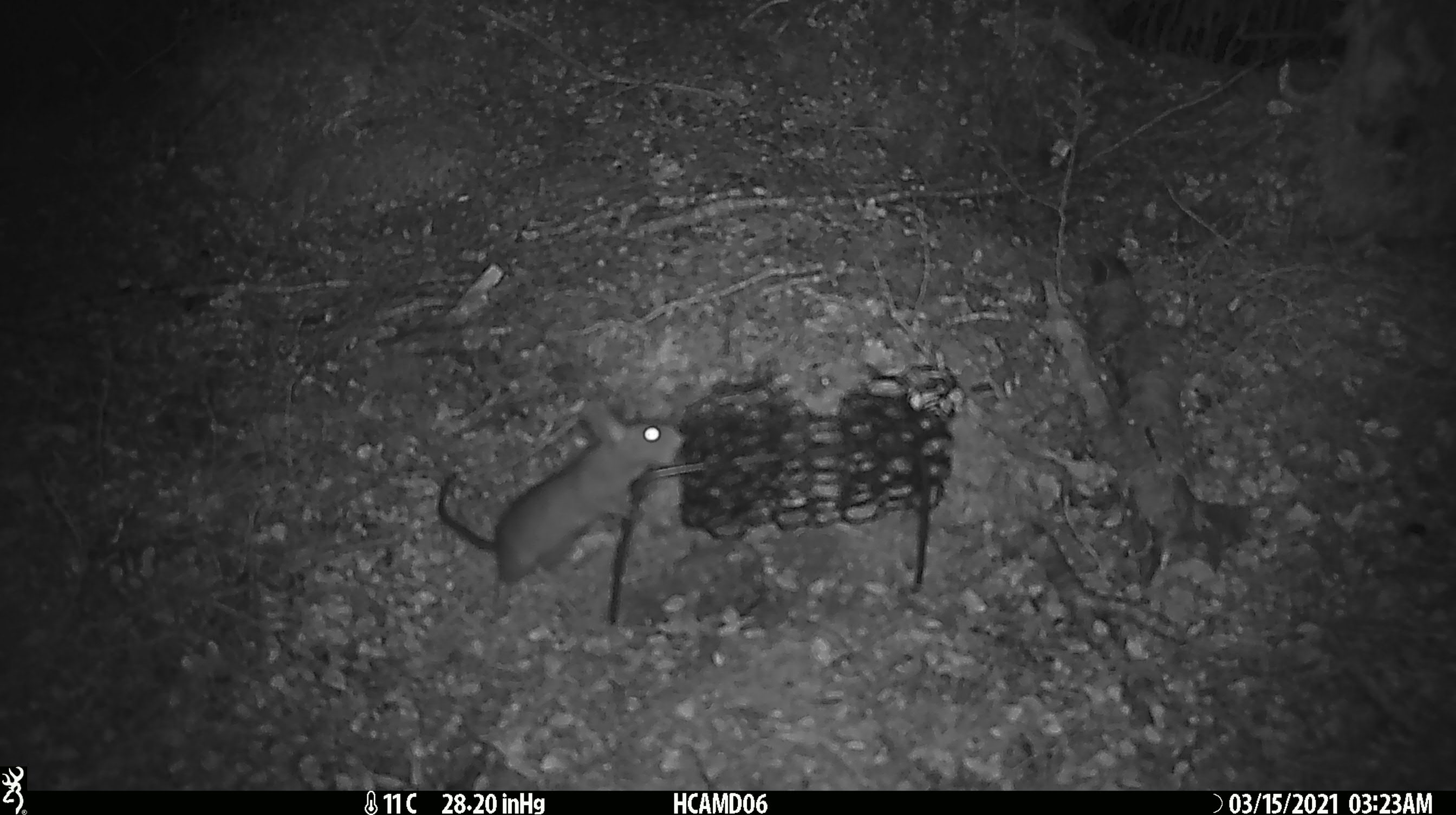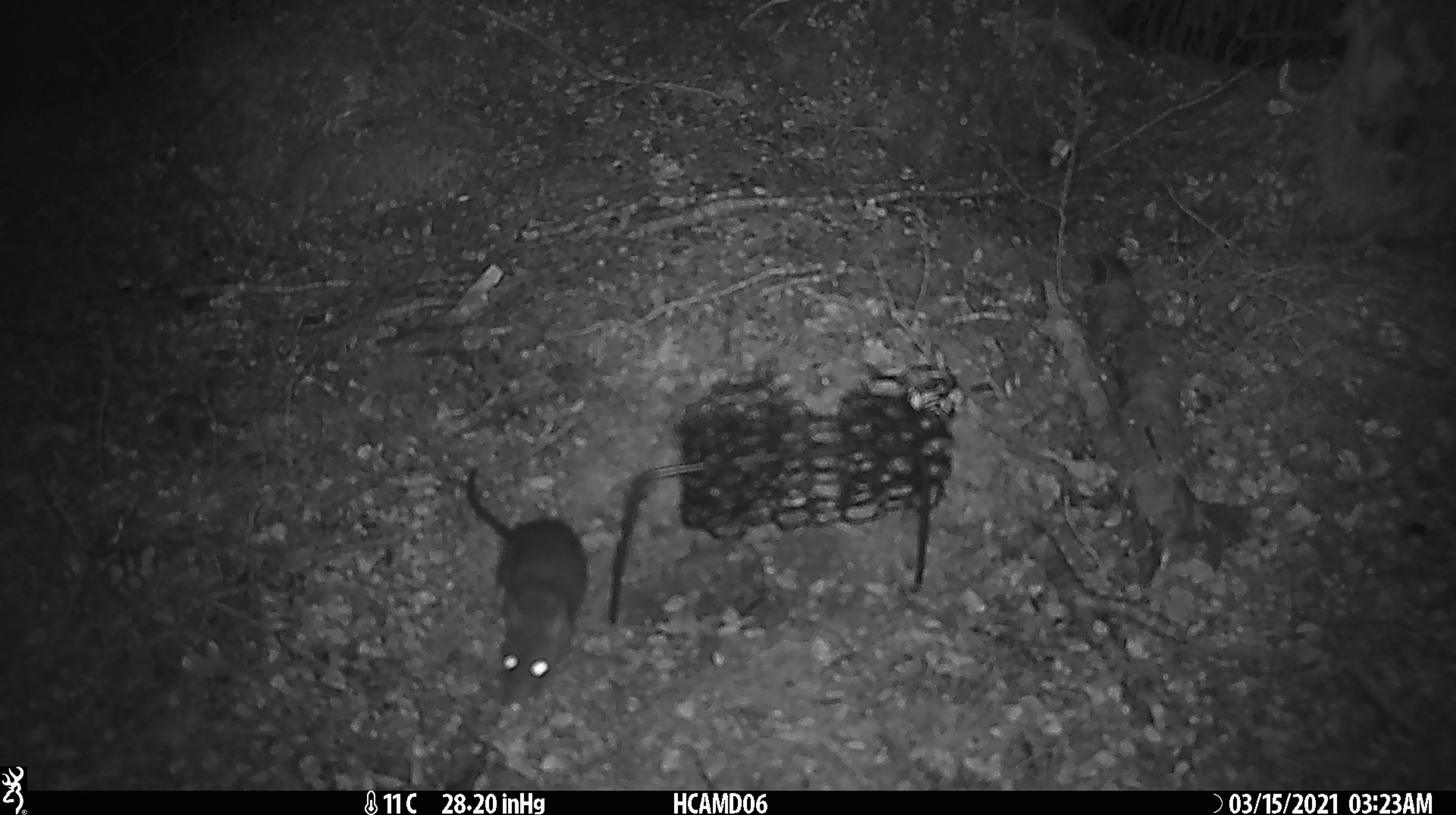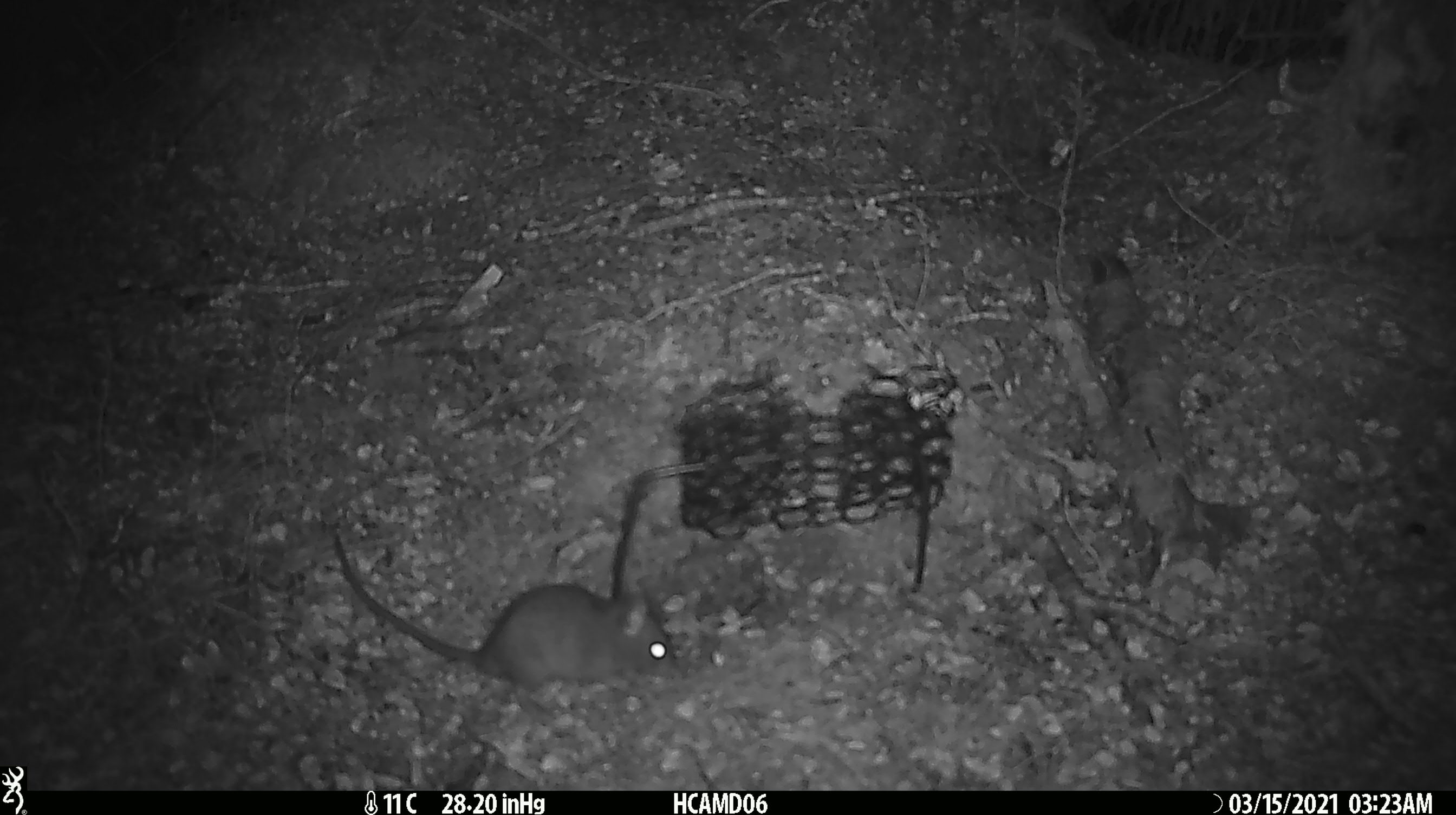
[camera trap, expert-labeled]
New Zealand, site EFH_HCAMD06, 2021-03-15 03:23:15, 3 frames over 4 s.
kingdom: Animalia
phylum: Chordata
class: Mammalia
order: Rodentia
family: Muridae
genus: Rattus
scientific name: Rattus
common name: rat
Rat (Rattus).